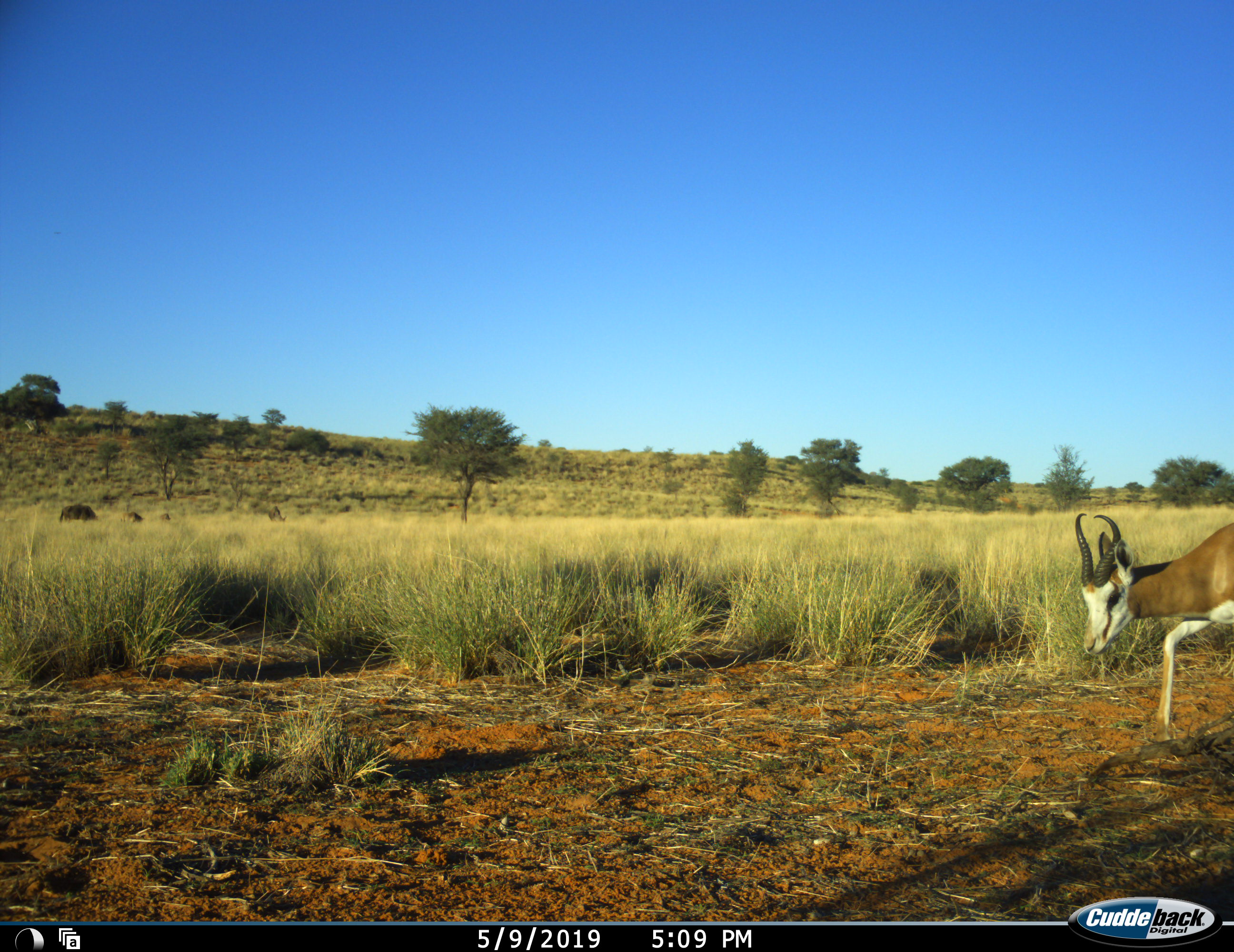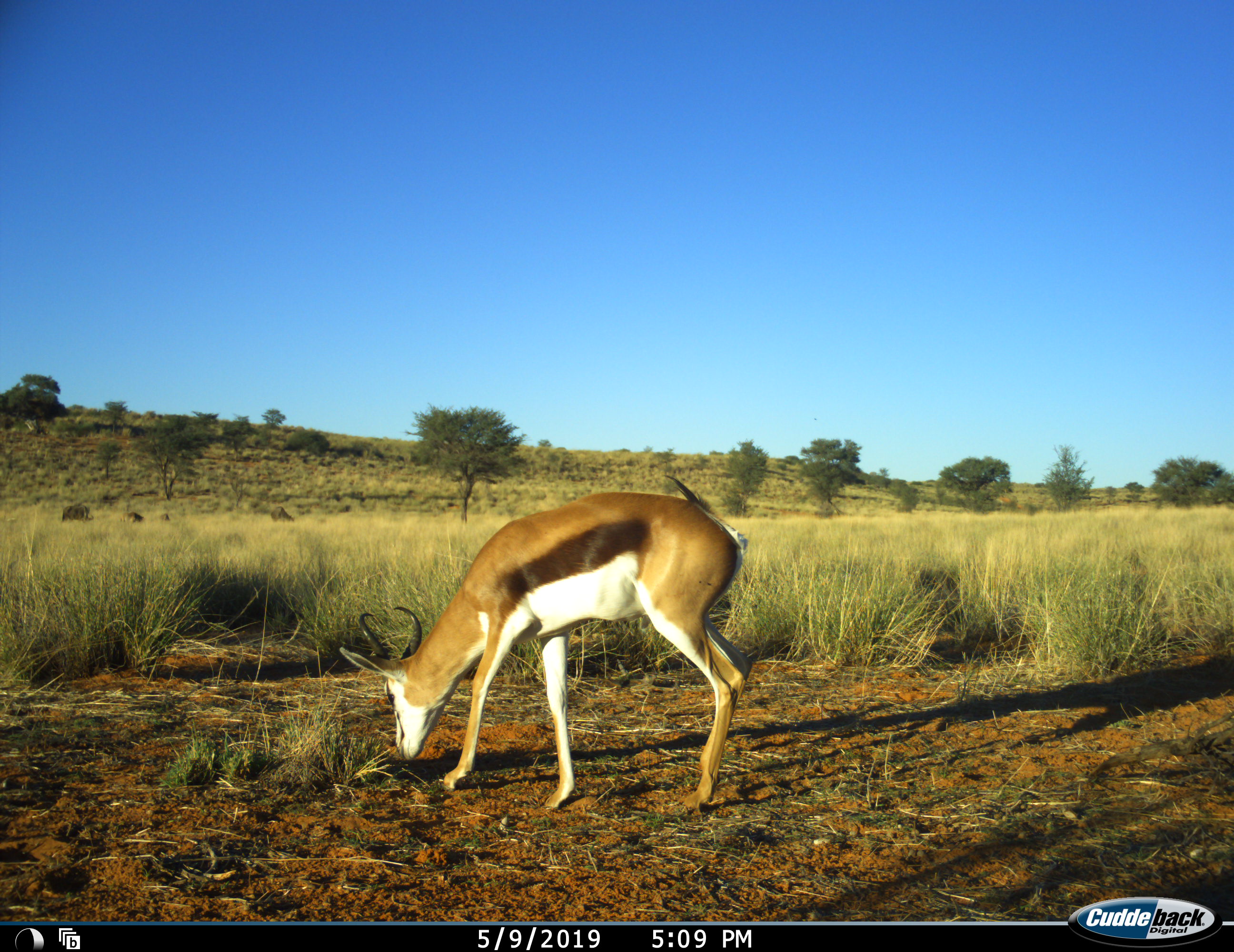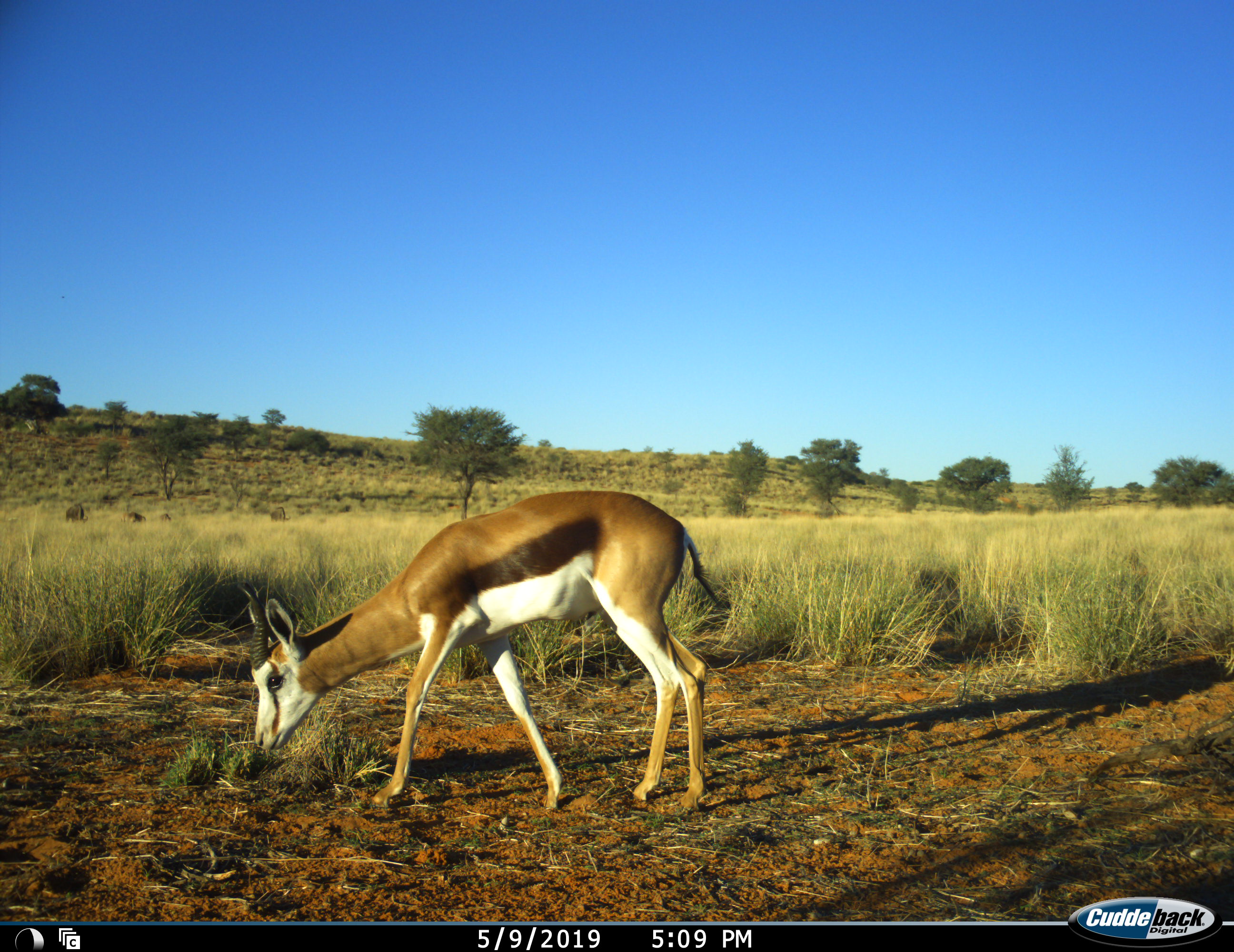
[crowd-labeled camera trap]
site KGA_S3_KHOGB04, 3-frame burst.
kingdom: Animalia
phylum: Chordata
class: Mammalia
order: Artiodactyla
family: Bovidae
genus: Antidorcas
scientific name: Antidorcas marsupialis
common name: springbok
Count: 1.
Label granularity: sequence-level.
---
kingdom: Animalia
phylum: Chordata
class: Mammalia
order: Artiodactyla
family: Bovidae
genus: Connochaetes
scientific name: Connochaetes taurinus taurinus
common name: blue wildebeest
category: wildebeestblue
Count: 4.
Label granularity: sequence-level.